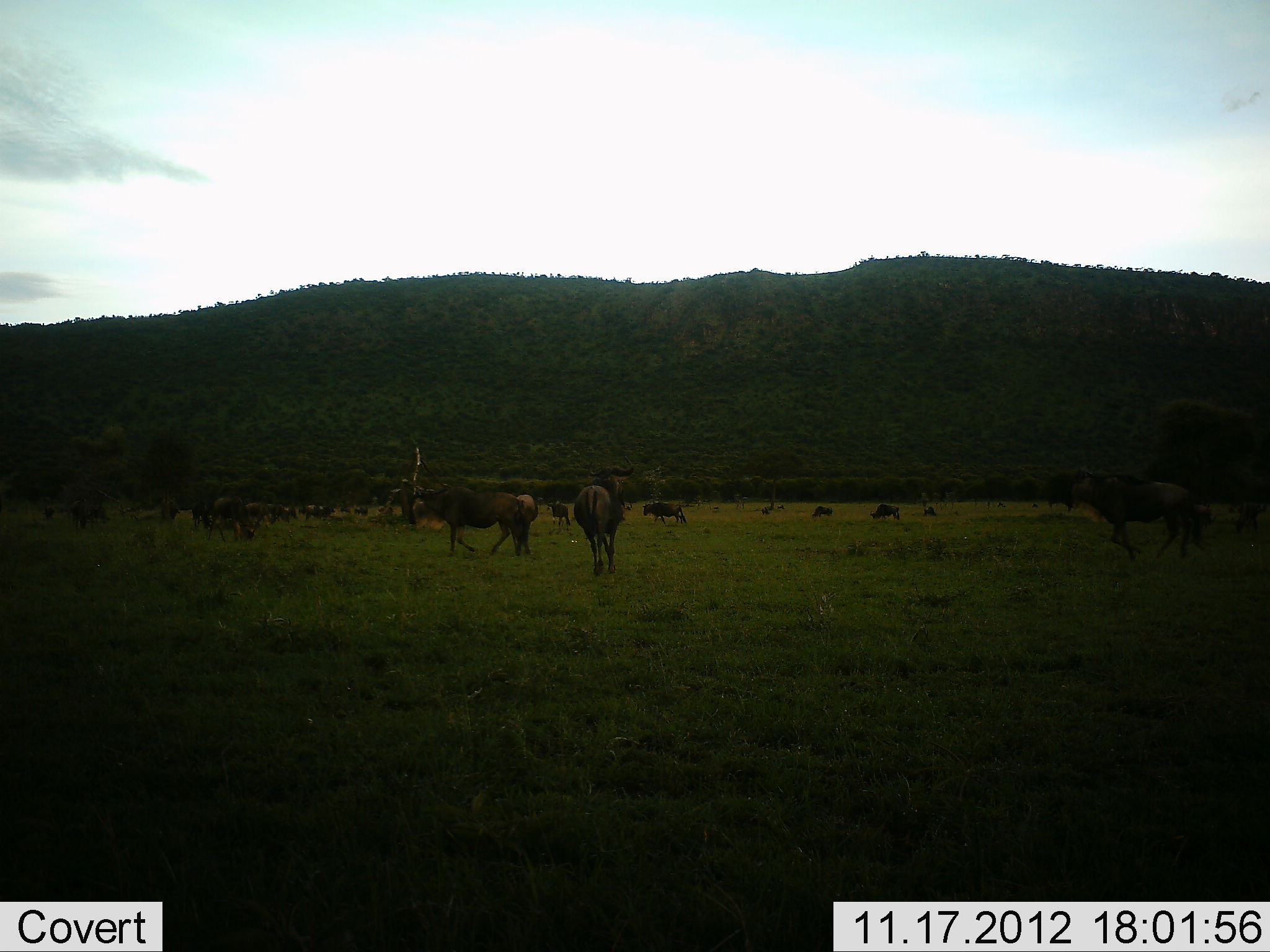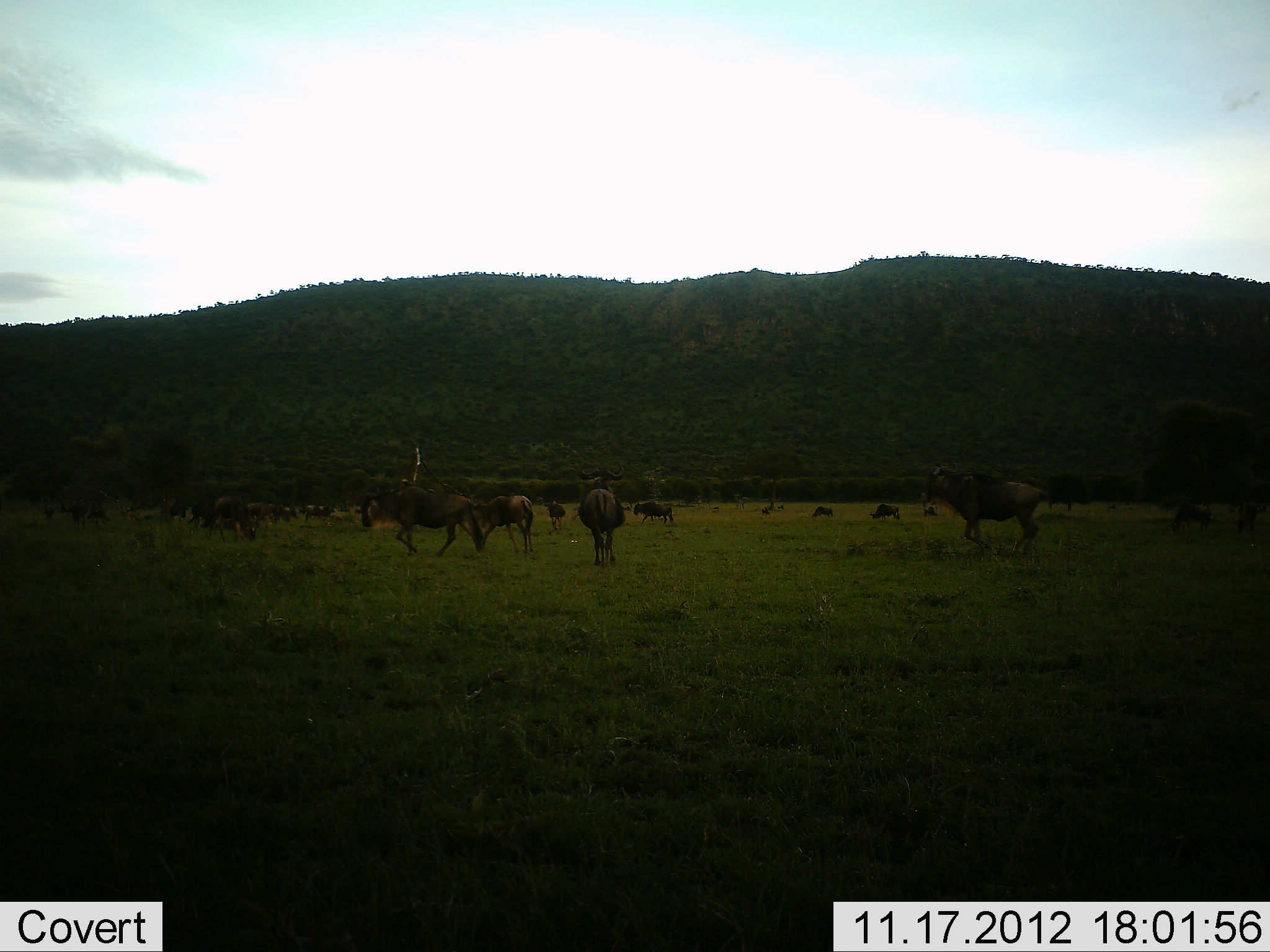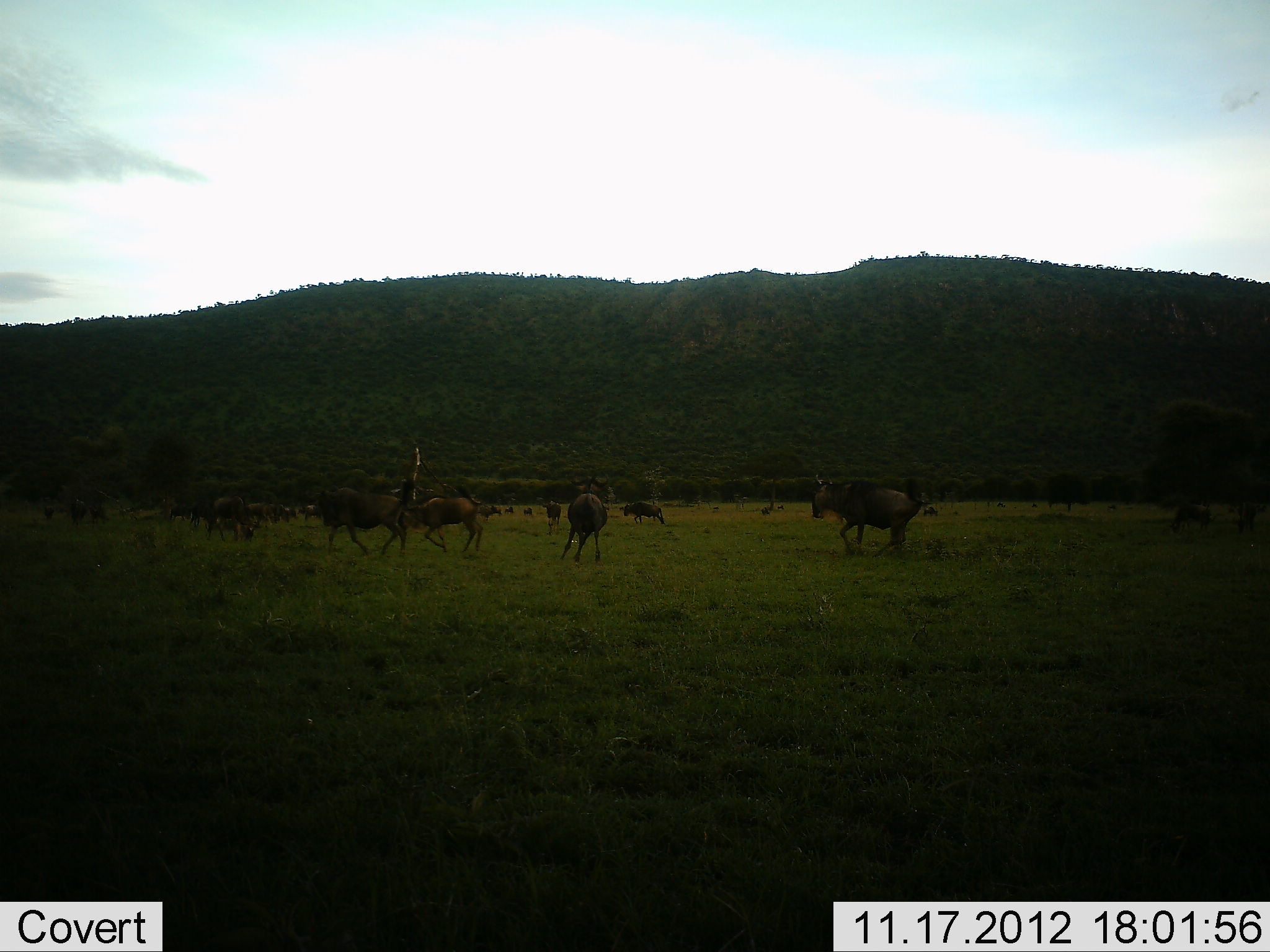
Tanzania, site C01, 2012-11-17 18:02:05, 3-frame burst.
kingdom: Animalia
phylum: Chordata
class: Mammalia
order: Artiodactyla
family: Bovidae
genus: Connochaetes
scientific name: Connochaetes taurinus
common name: blue wildebeest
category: wildebeest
Wildebeest (blue wildebeest) (Connochaetes taurinus), count 11-50. Behavior (volunteer vote fractions): standing 10%, resting 0%, moving 100%, interacting 0%. Young present (vote fraction): 10%. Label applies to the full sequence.